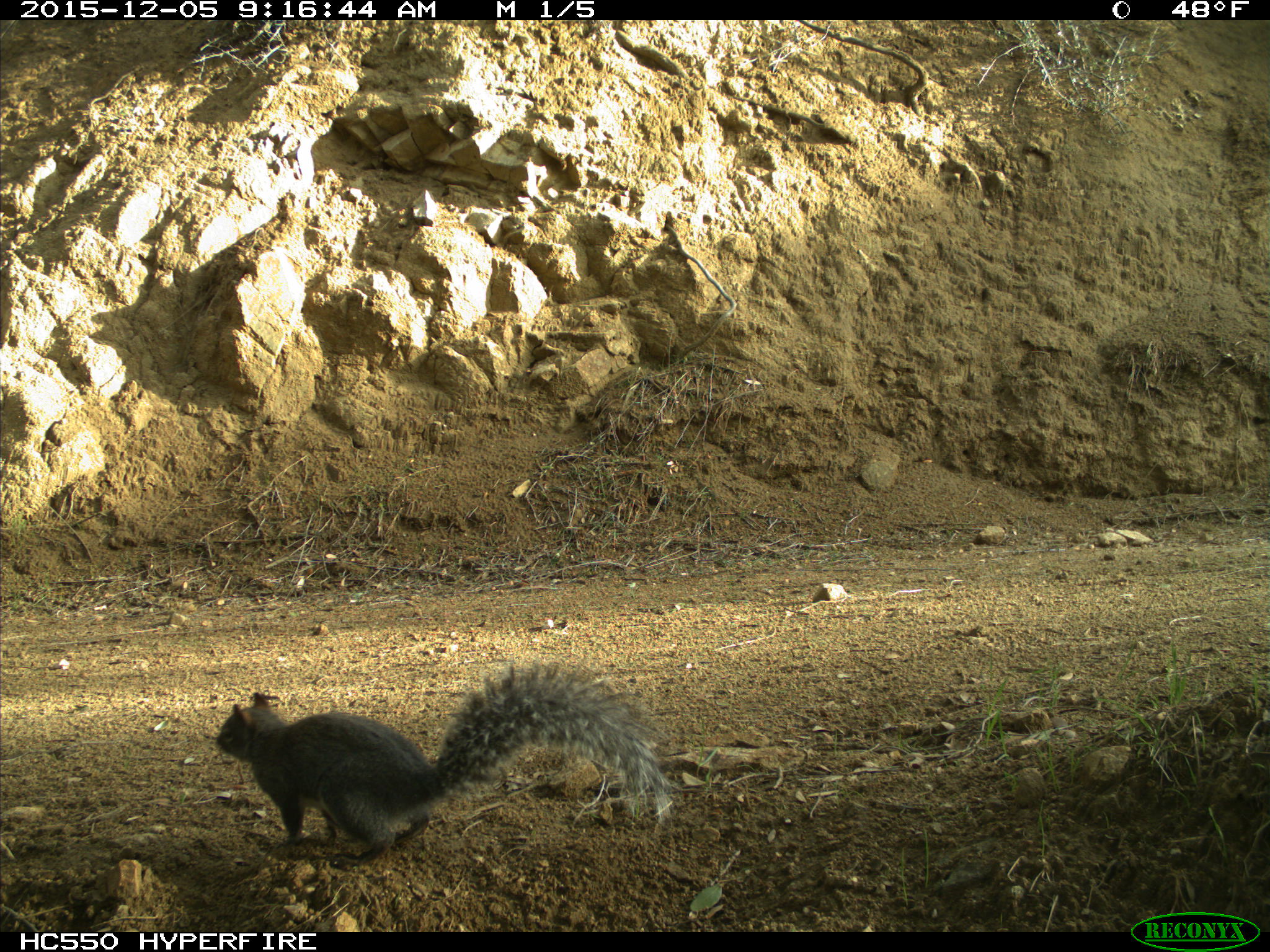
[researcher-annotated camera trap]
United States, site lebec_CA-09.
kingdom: Animalia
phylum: Chordata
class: Mammalia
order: Rodentia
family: Sciuridae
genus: Sciurus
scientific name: Sciurus carolinensis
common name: eastern gray squirrel